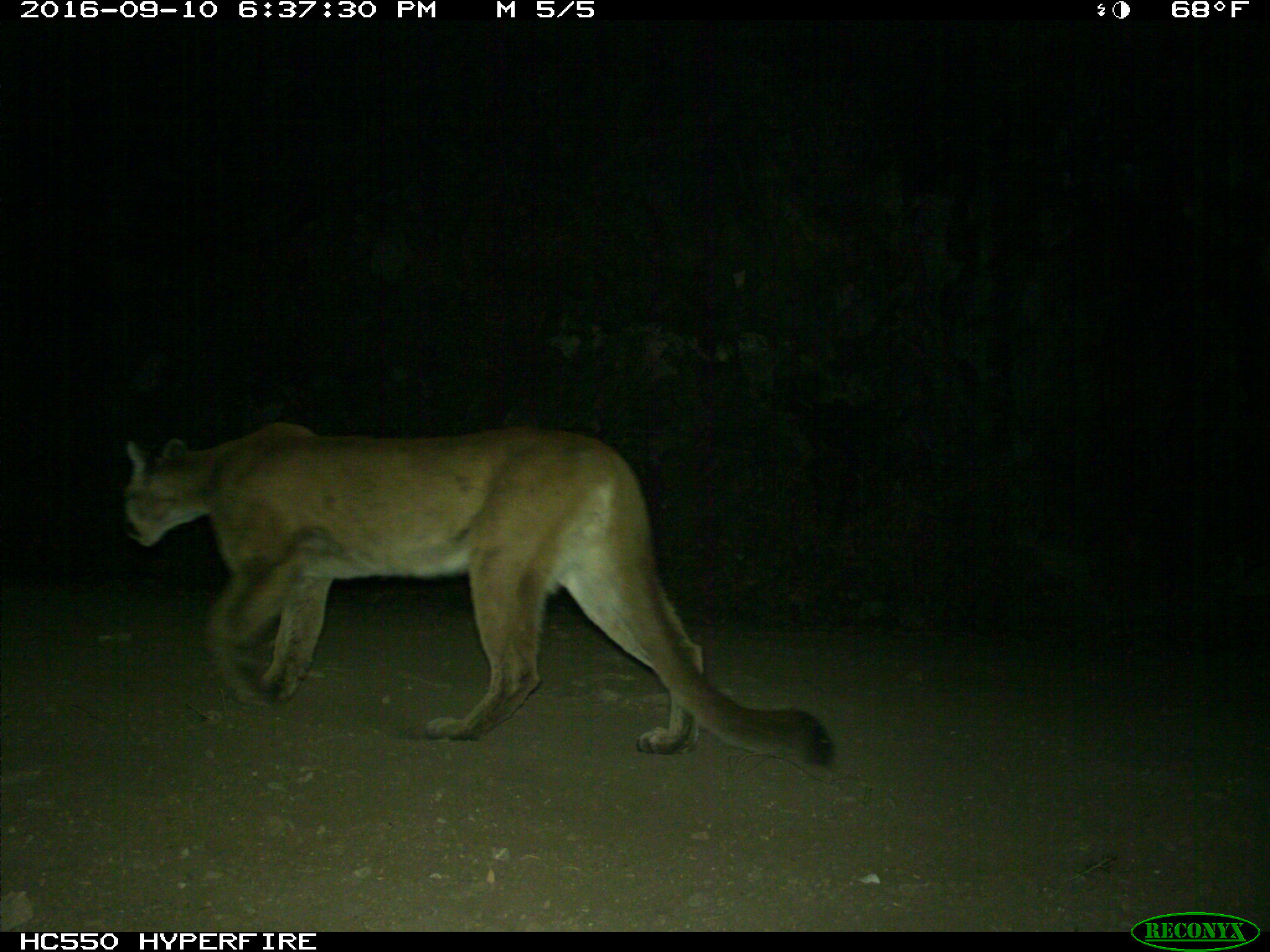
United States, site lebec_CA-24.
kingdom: Animalia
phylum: Chordata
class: Mammalia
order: Carnivora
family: Felidae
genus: Puma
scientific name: Puma concolor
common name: mountain lion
Puma concolor (mountain lion).